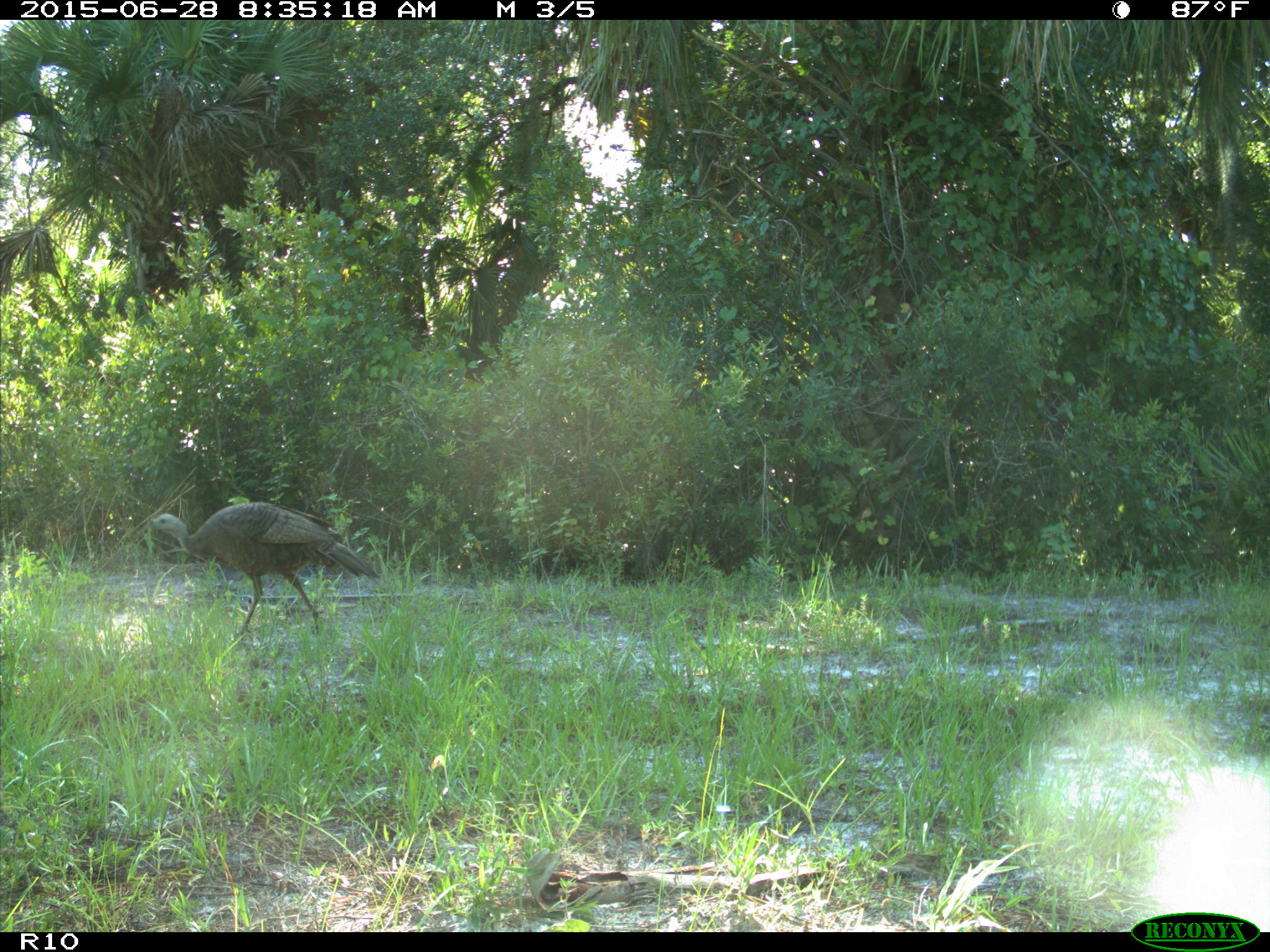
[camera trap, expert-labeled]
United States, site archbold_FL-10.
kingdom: Animalia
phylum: Chordata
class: Aves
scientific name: Aves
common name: birds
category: unidentified bird